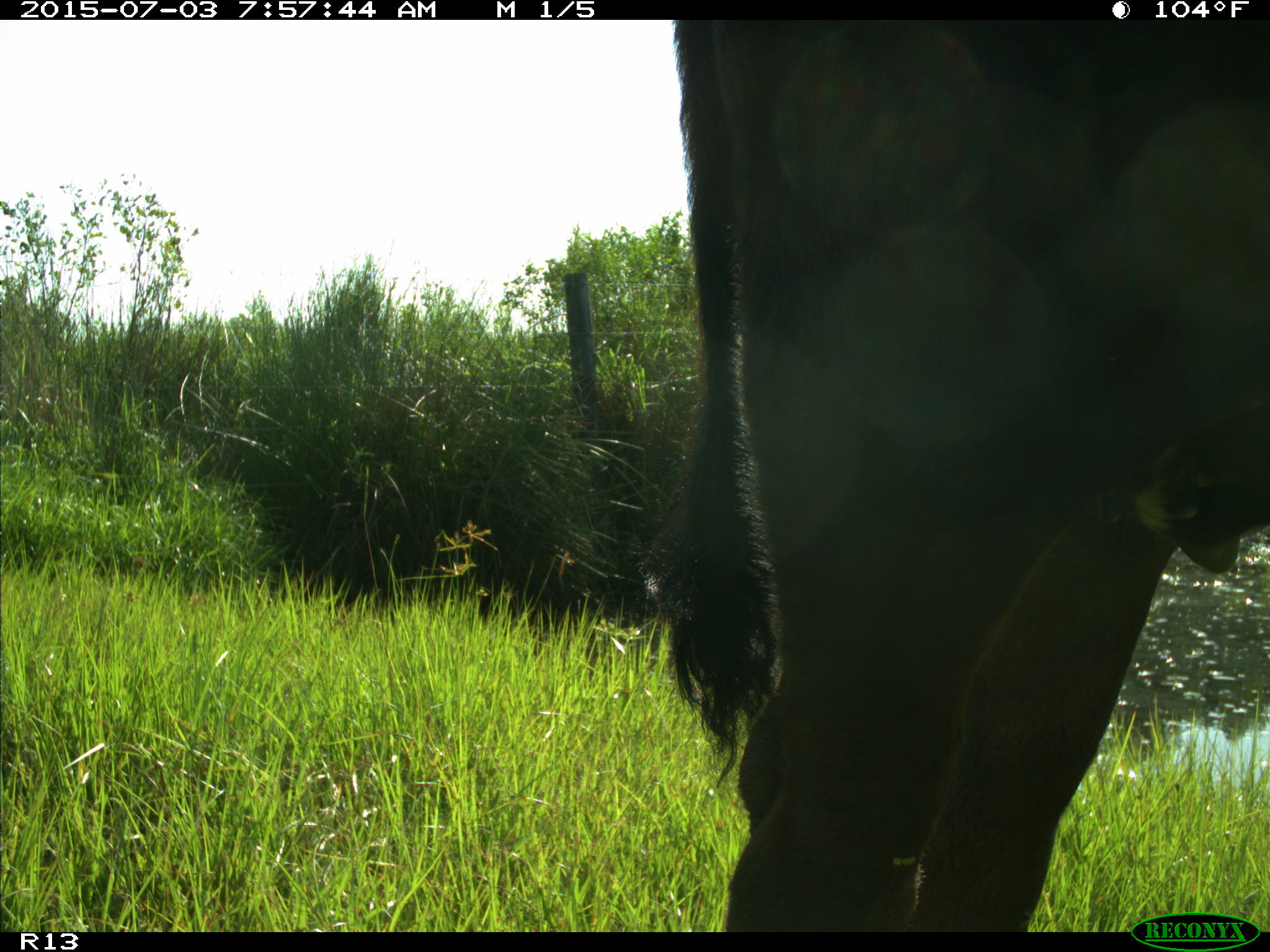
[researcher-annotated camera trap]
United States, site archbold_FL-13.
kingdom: Animalia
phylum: Chordata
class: Mammalia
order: Artiodactyla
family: Bovidae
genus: Bos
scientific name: Bos taurus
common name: domestic cow